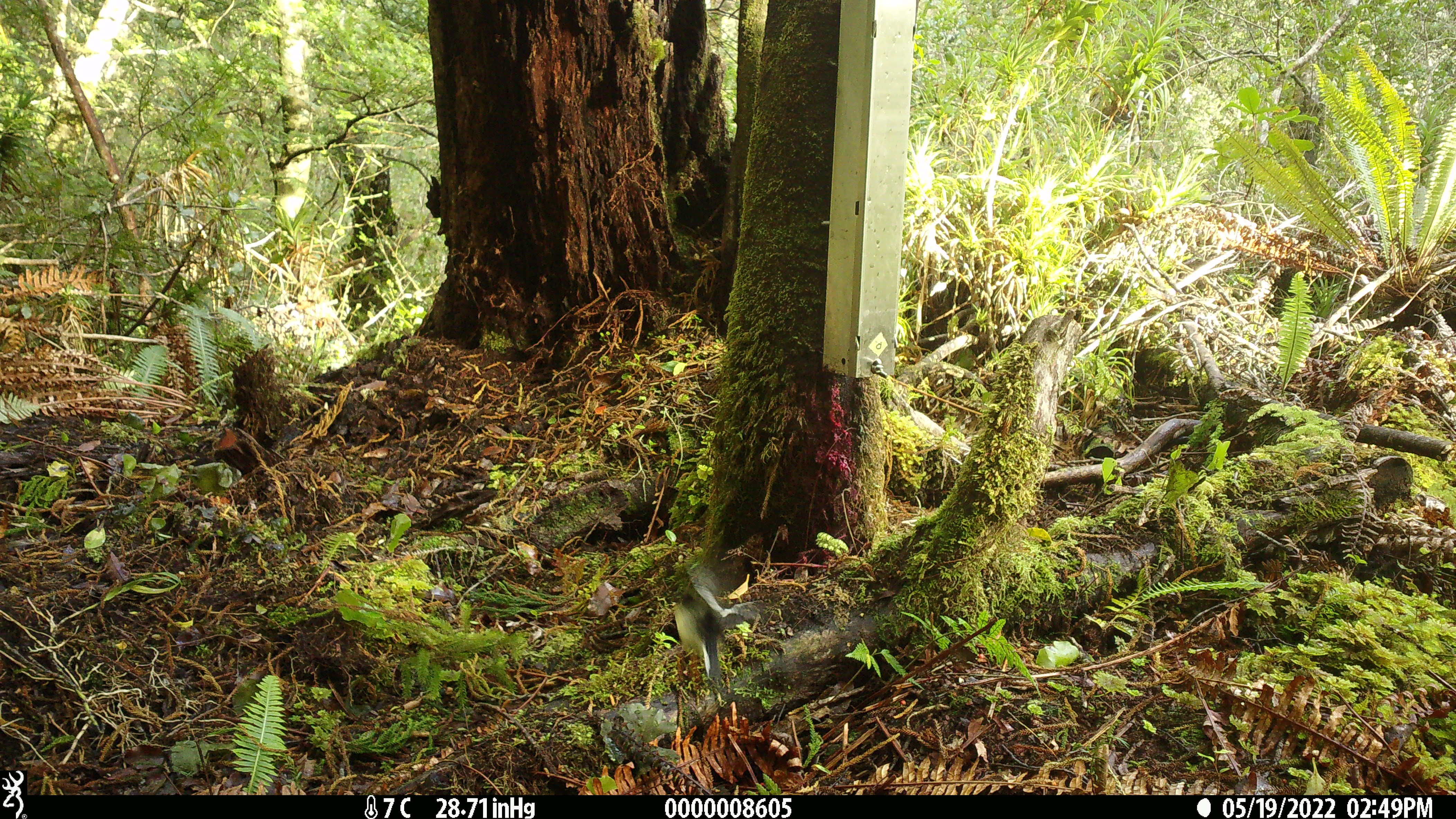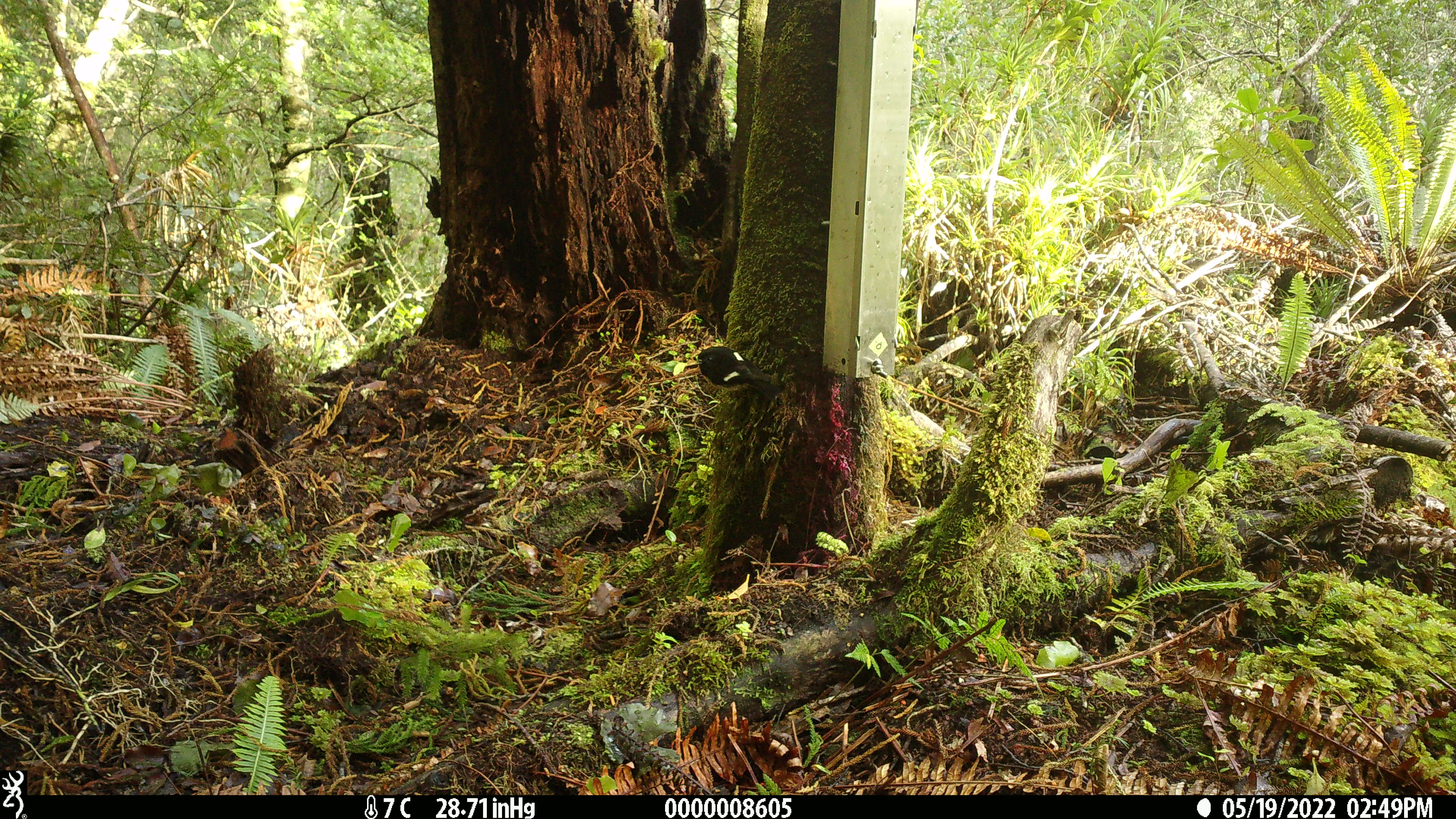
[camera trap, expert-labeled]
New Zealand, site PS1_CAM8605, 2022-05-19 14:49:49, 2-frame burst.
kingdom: Animalia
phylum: Chordata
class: Aves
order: Passeriformes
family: Petroicidae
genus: Petroica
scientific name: Petroica macrocephala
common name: tomtit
Tomtit (Petroica macrocephala).